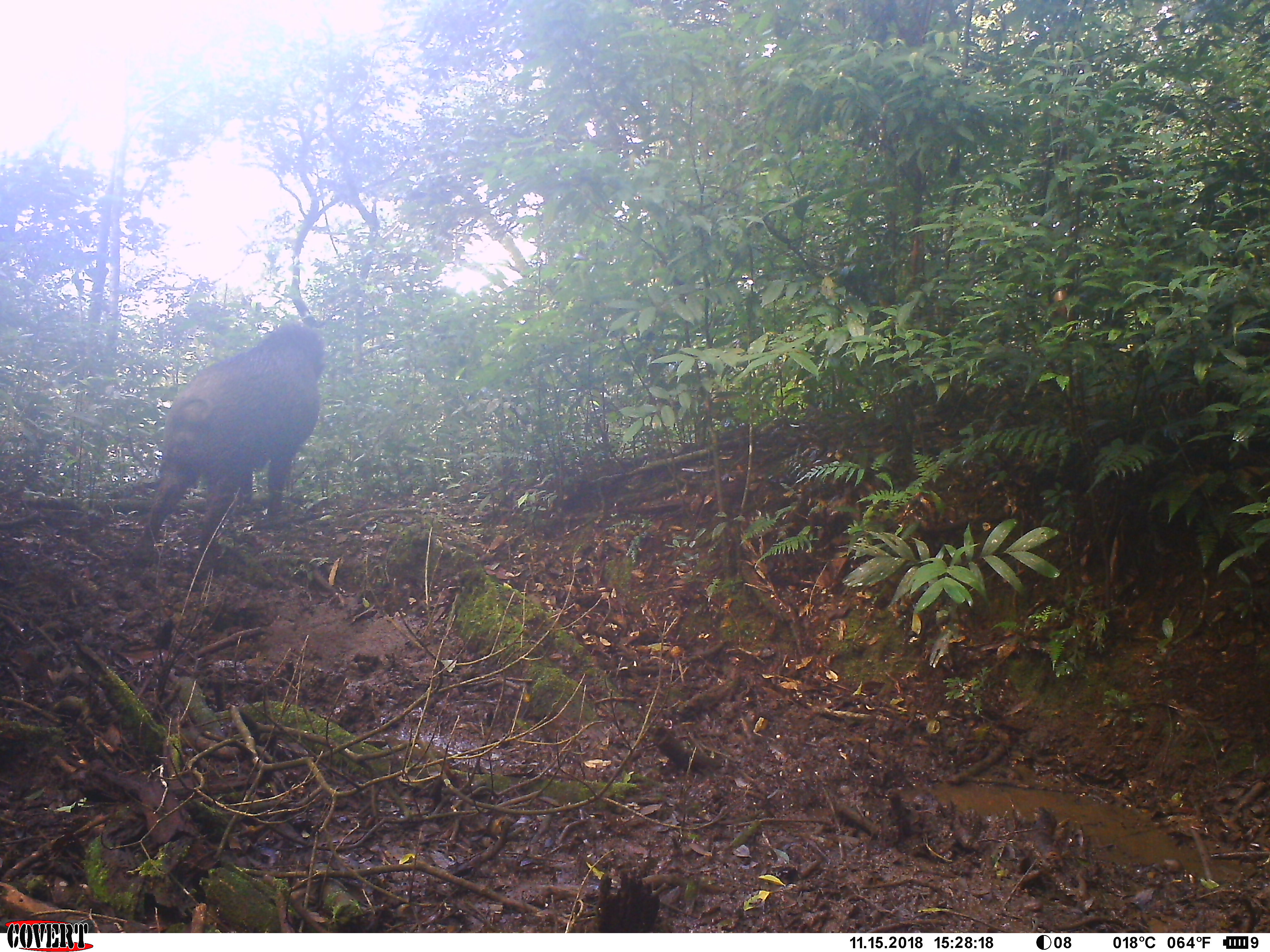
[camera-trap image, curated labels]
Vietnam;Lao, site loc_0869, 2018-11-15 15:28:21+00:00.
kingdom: Animalia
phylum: Chordata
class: Mammalia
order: Artiodactyla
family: Suidae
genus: Sus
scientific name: Sus scrofa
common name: eurasian wild pig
Eurasian wild pig (Sus scrofa). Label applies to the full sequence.